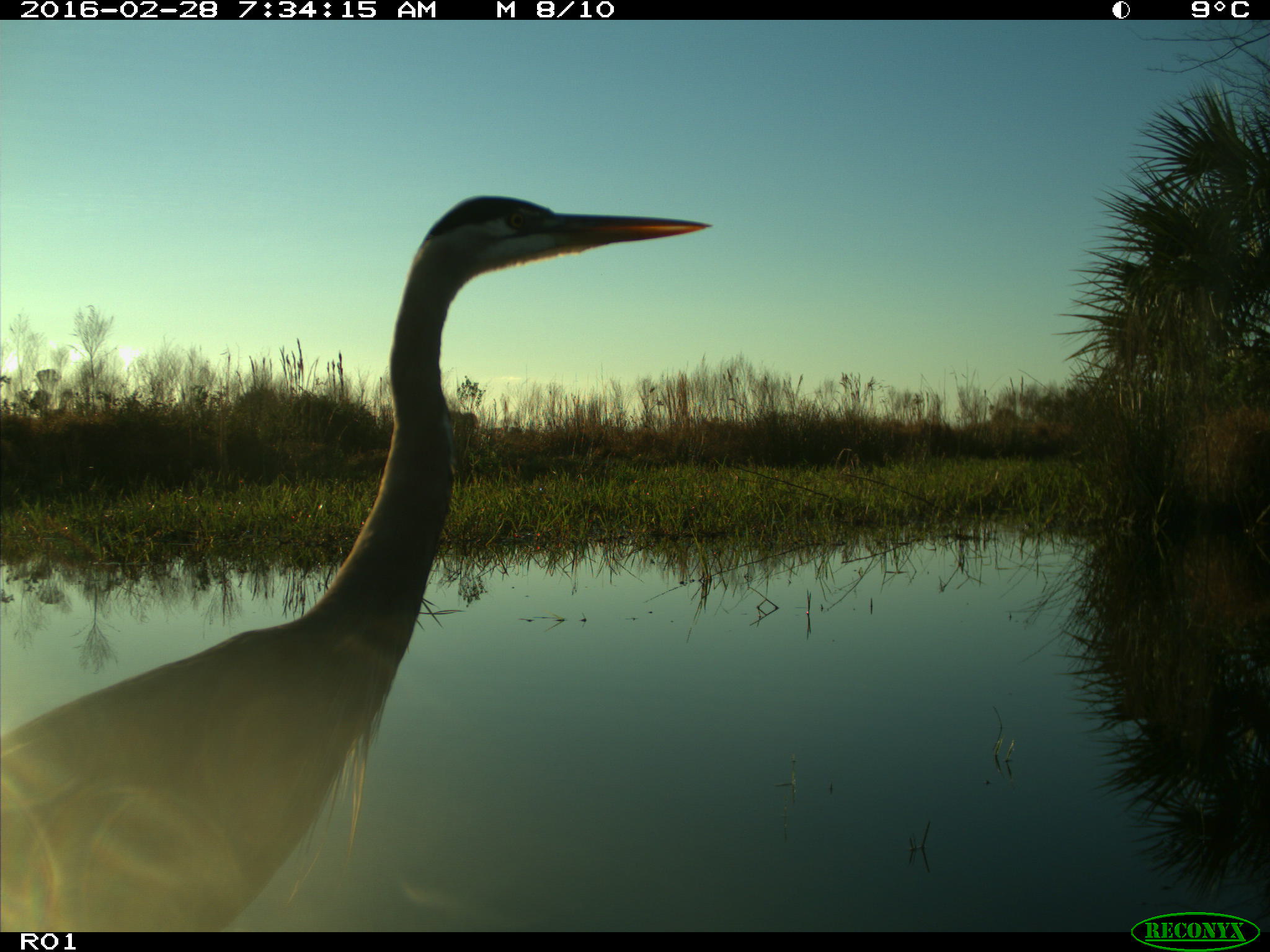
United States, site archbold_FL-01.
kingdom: Animalia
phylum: Chordata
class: Aves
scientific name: Aves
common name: birds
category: unidentified bird